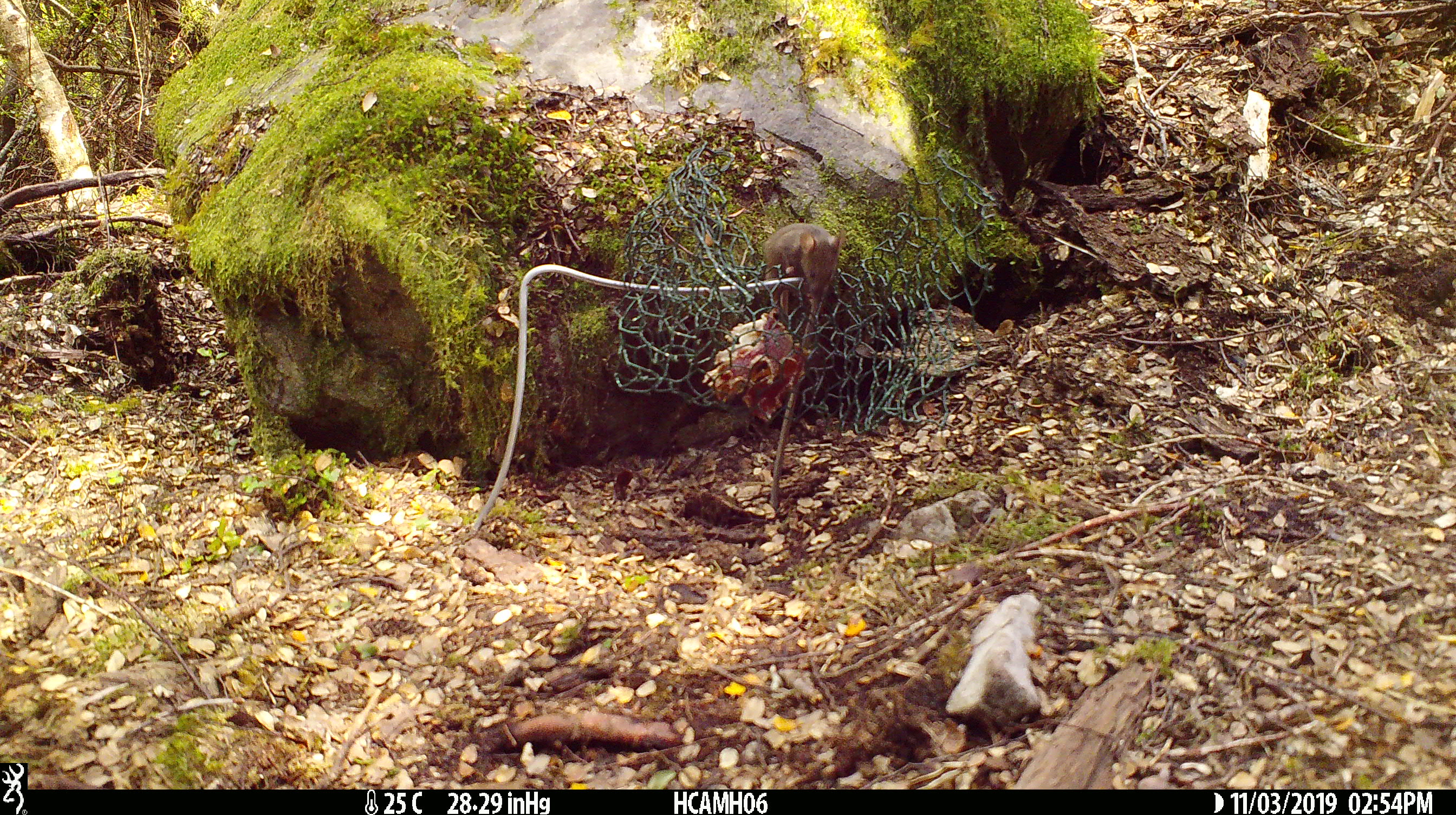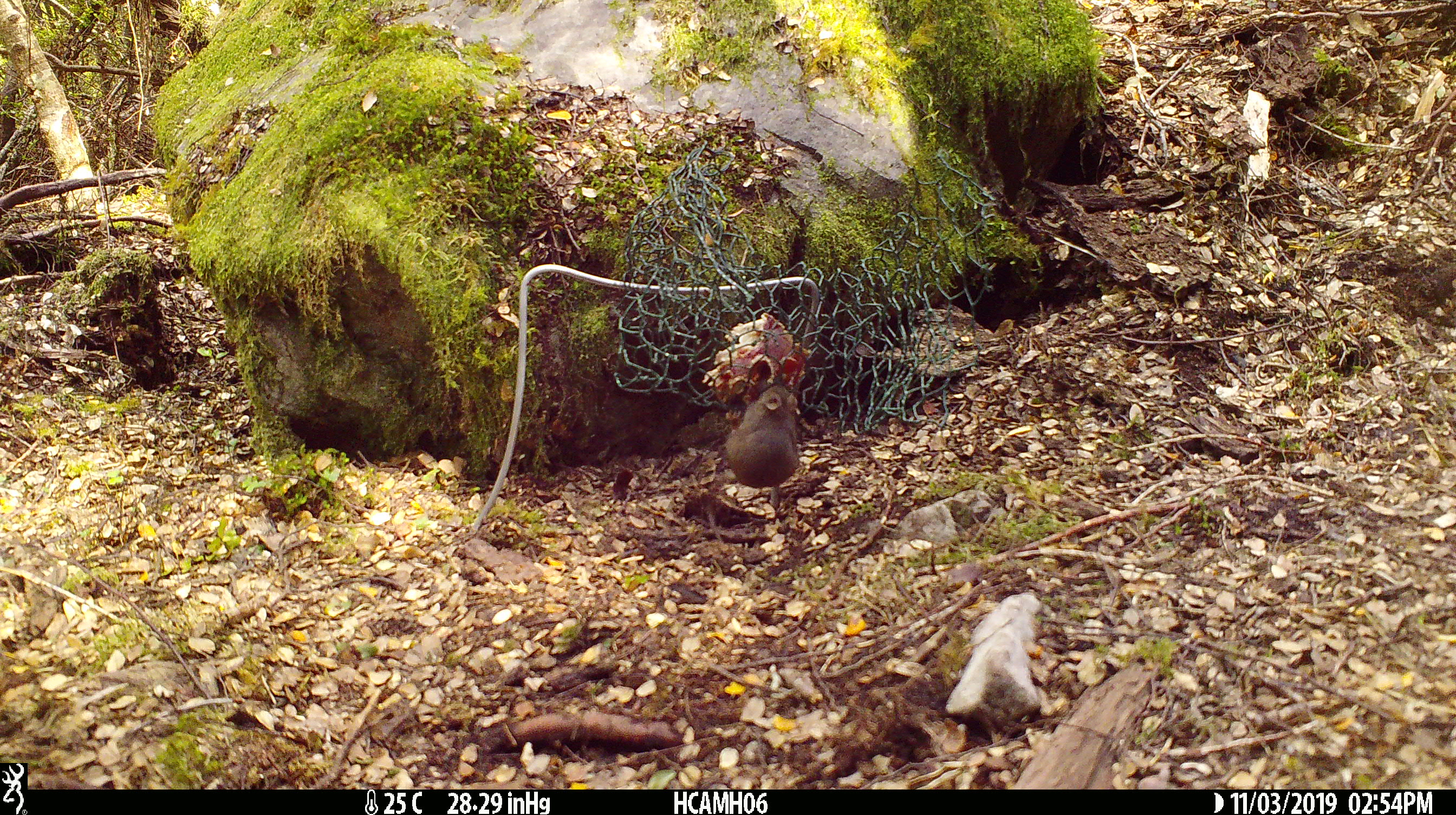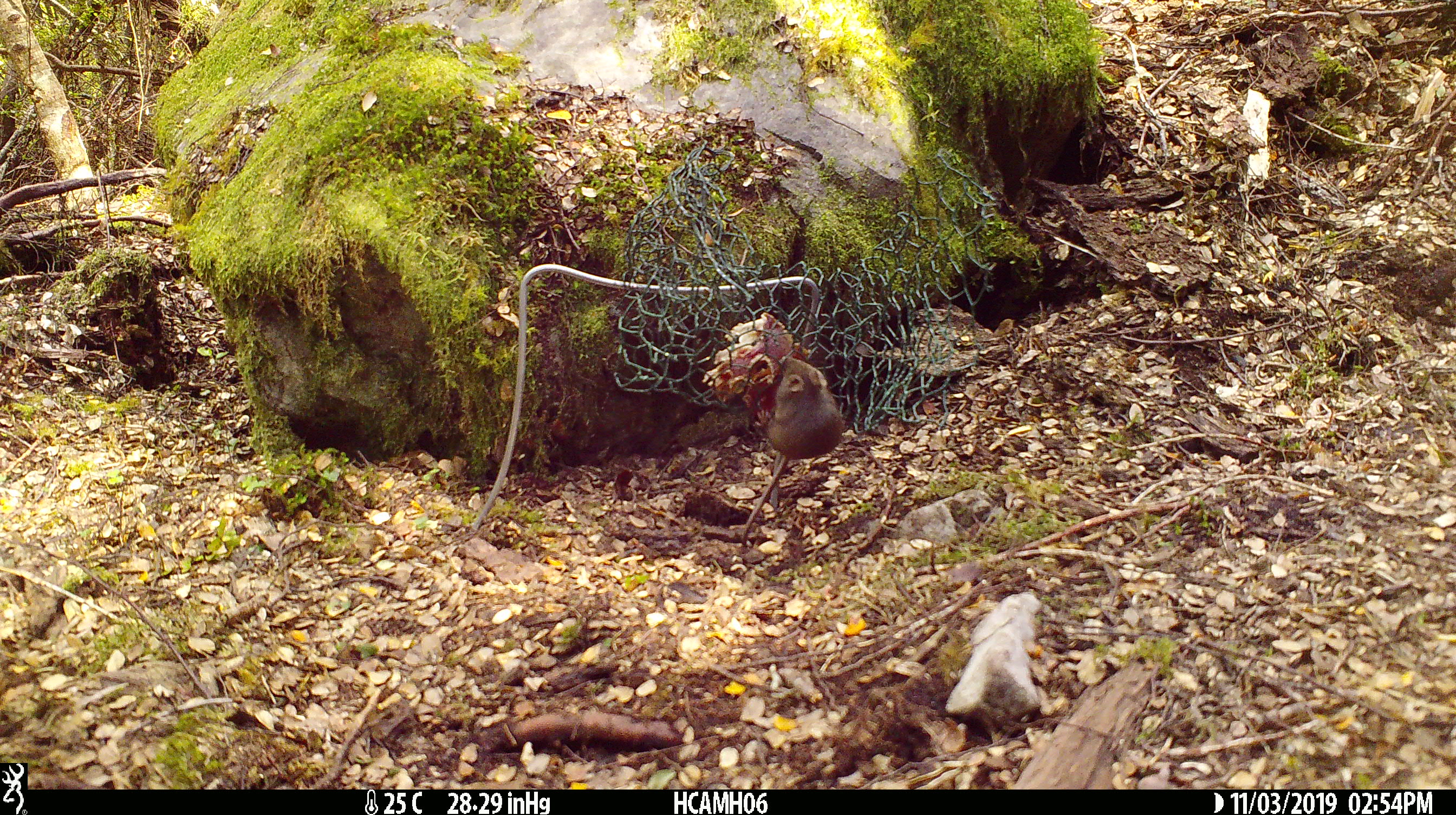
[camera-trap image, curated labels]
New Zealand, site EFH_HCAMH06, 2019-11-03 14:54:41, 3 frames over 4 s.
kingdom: Animalia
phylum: Chordata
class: Mammalia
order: Rodentia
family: Muridae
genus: Mus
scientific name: Mus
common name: mouse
Mouse (Mus).